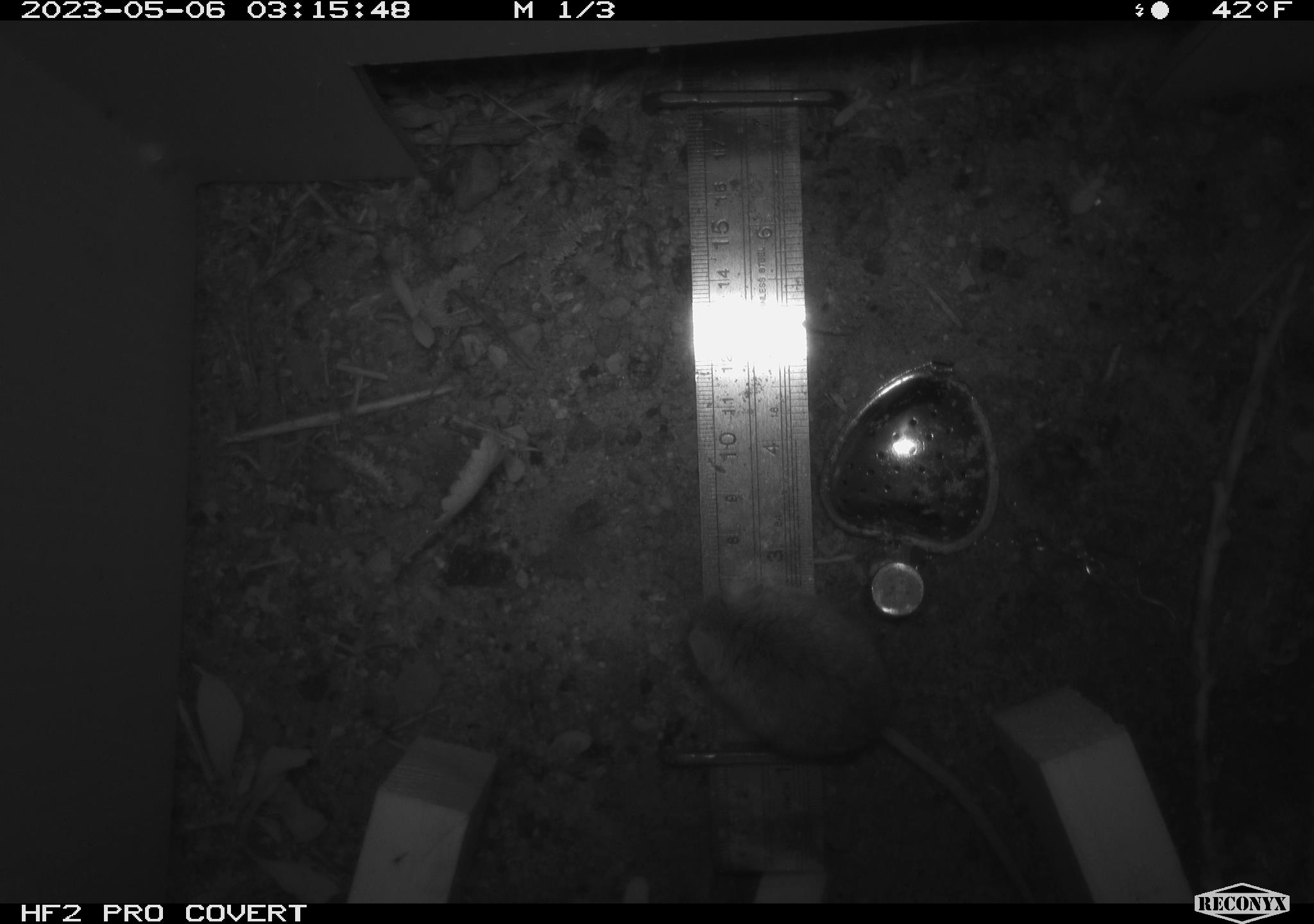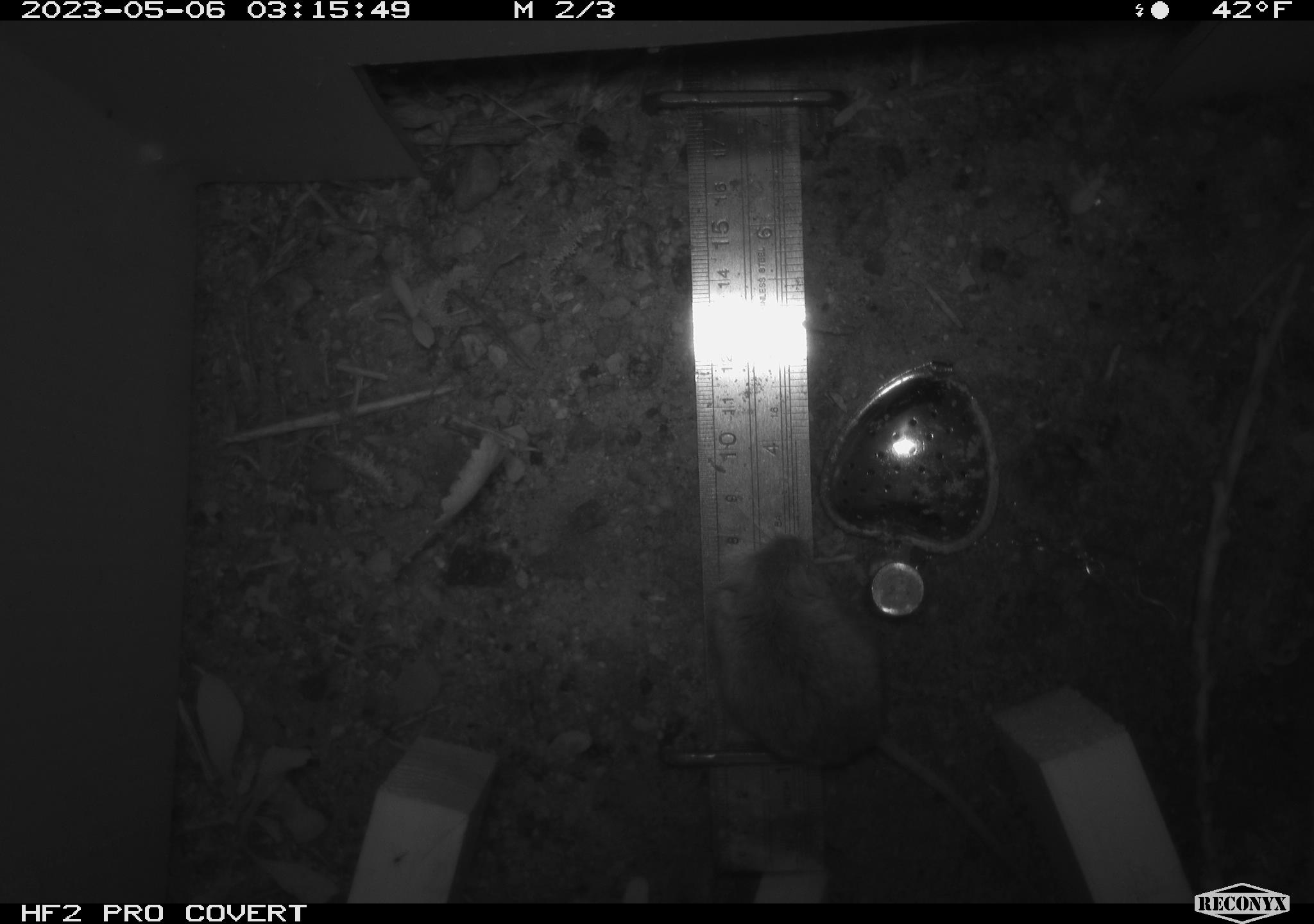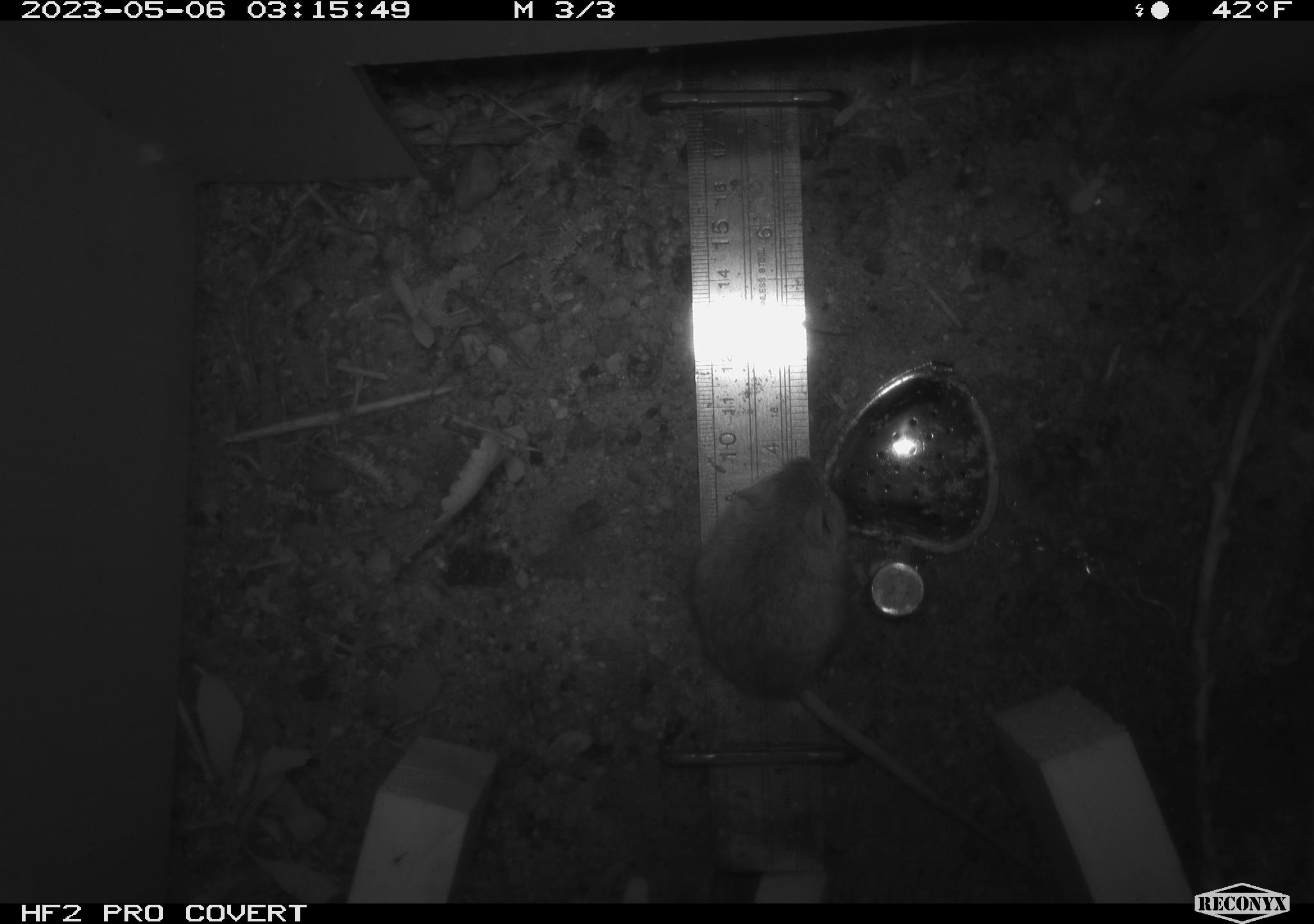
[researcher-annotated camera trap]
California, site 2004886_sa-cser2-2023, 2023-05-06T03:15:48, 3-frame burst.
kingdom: Animalia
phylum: Chordata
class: Mammalia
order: Rodentia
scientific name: Rodentia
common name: mouse species